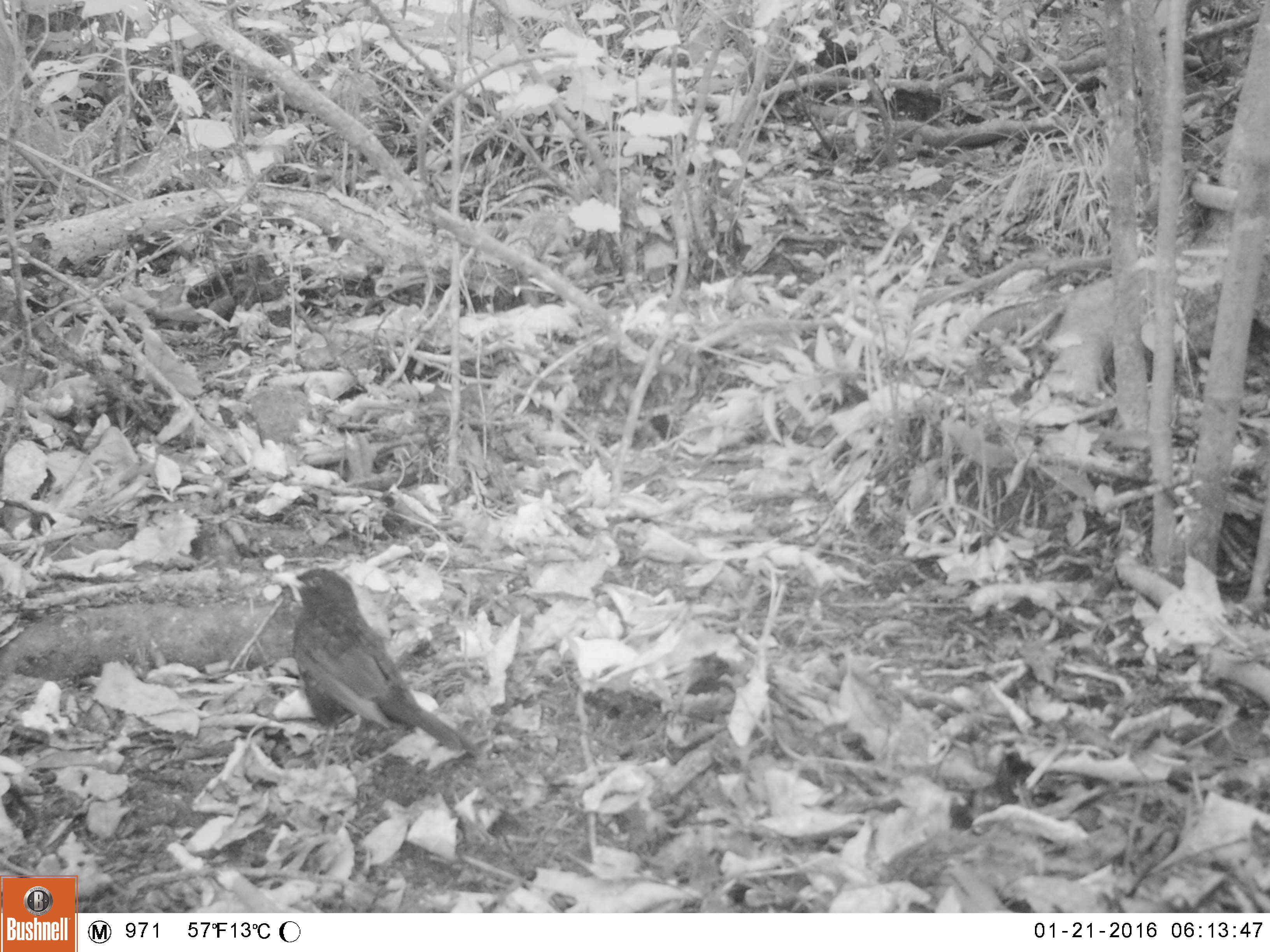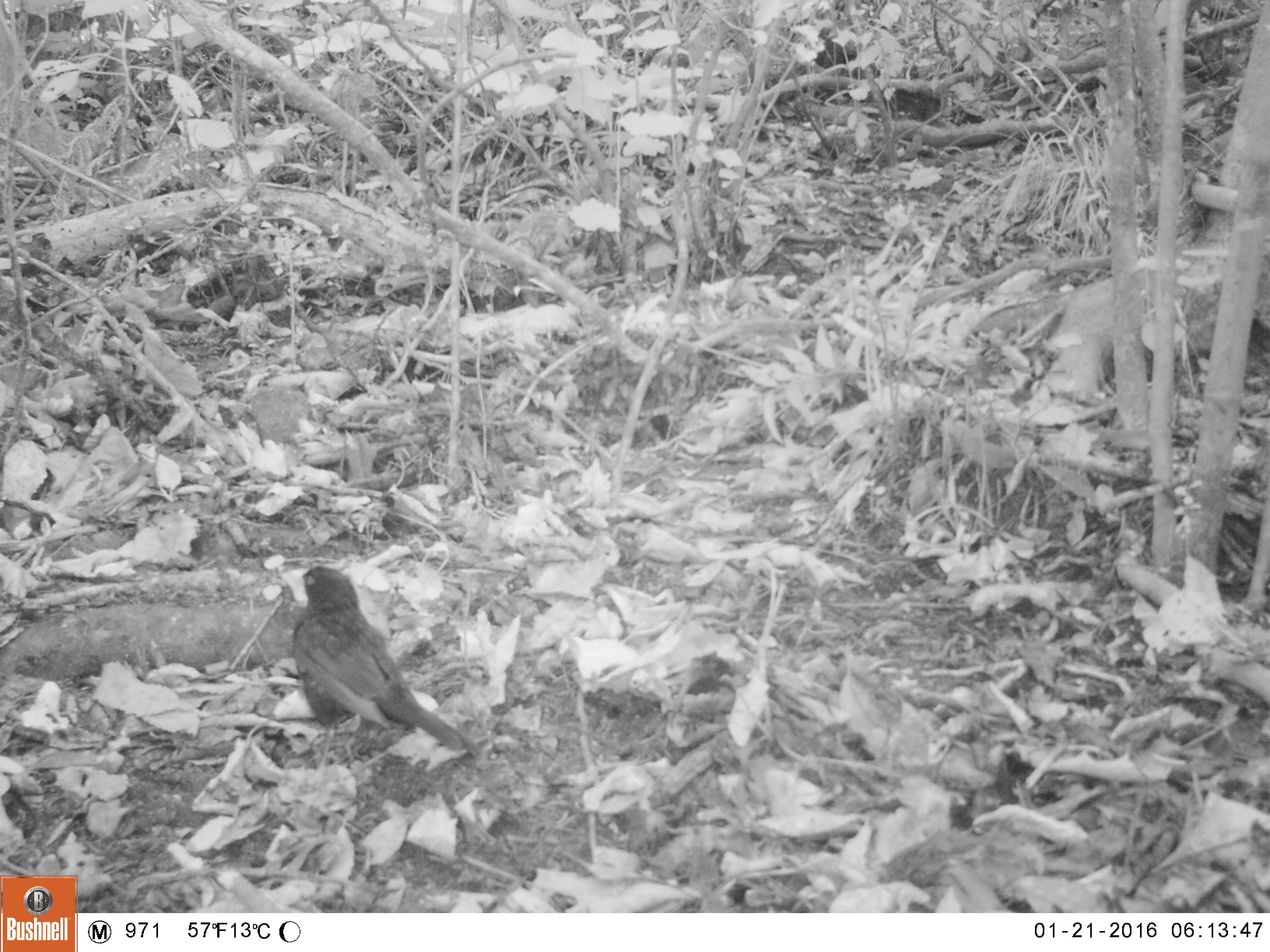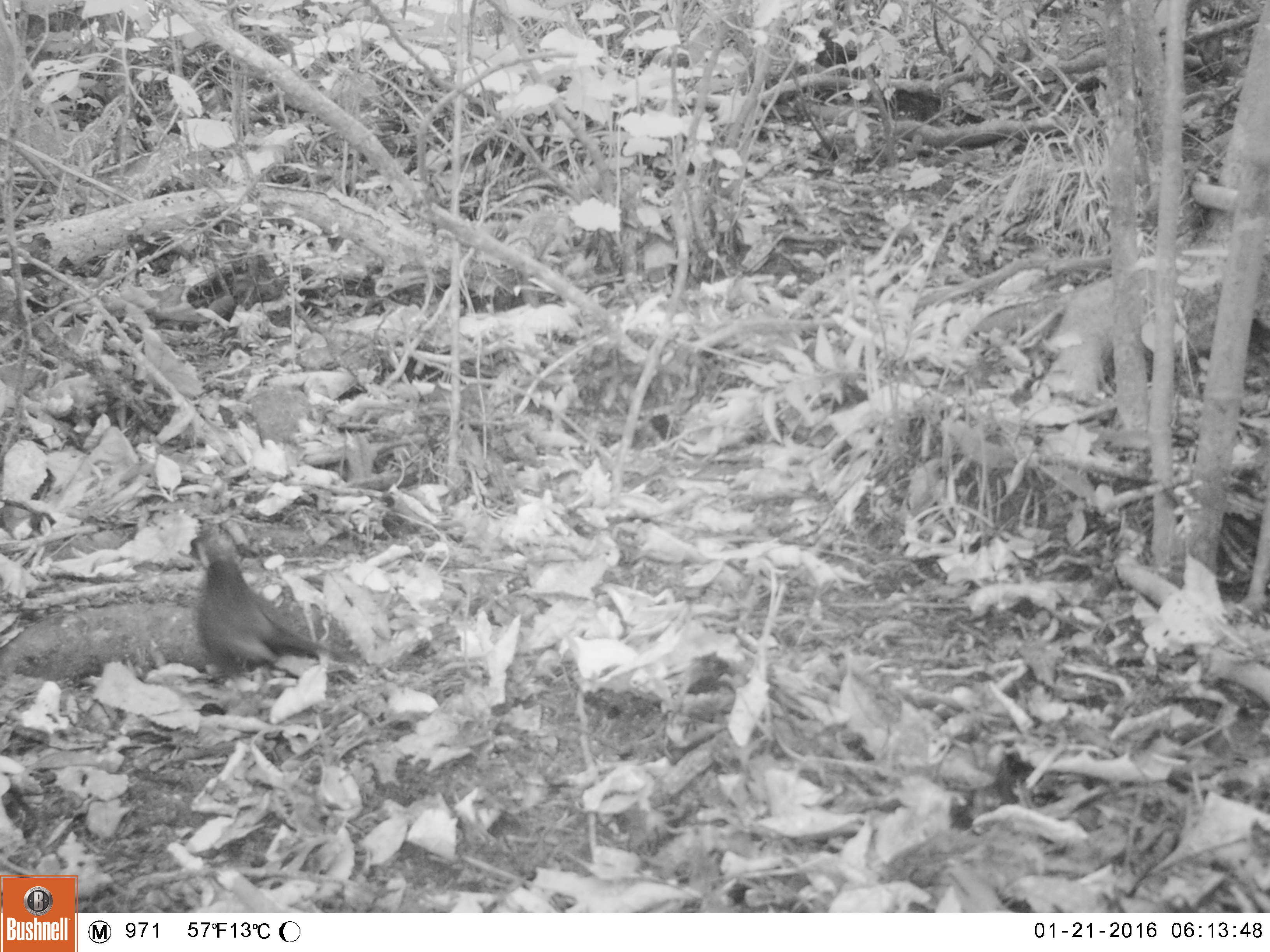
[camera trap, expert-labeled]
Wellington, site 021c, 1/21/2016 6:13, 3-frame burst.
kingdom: Animalia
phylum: Chordata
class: Aves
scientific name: Aves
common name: bird